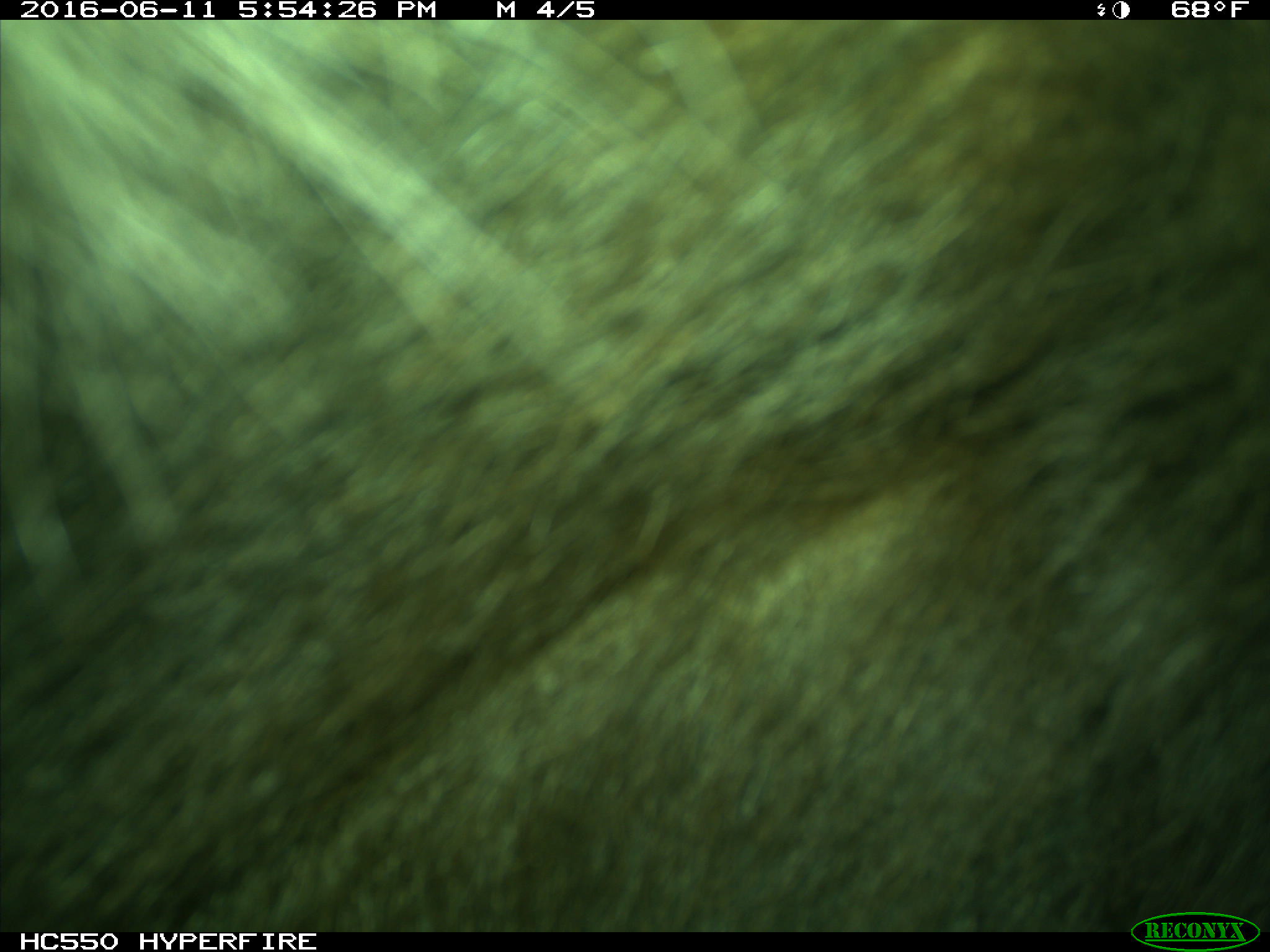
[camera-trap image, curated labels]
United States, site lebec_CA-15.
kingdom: Animalia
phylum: Chordata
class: Mammalia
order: Carnivora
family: Ursidae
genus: Ursus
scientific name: Ursus americanus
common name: american black bear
Ursus americanus (american black bear).